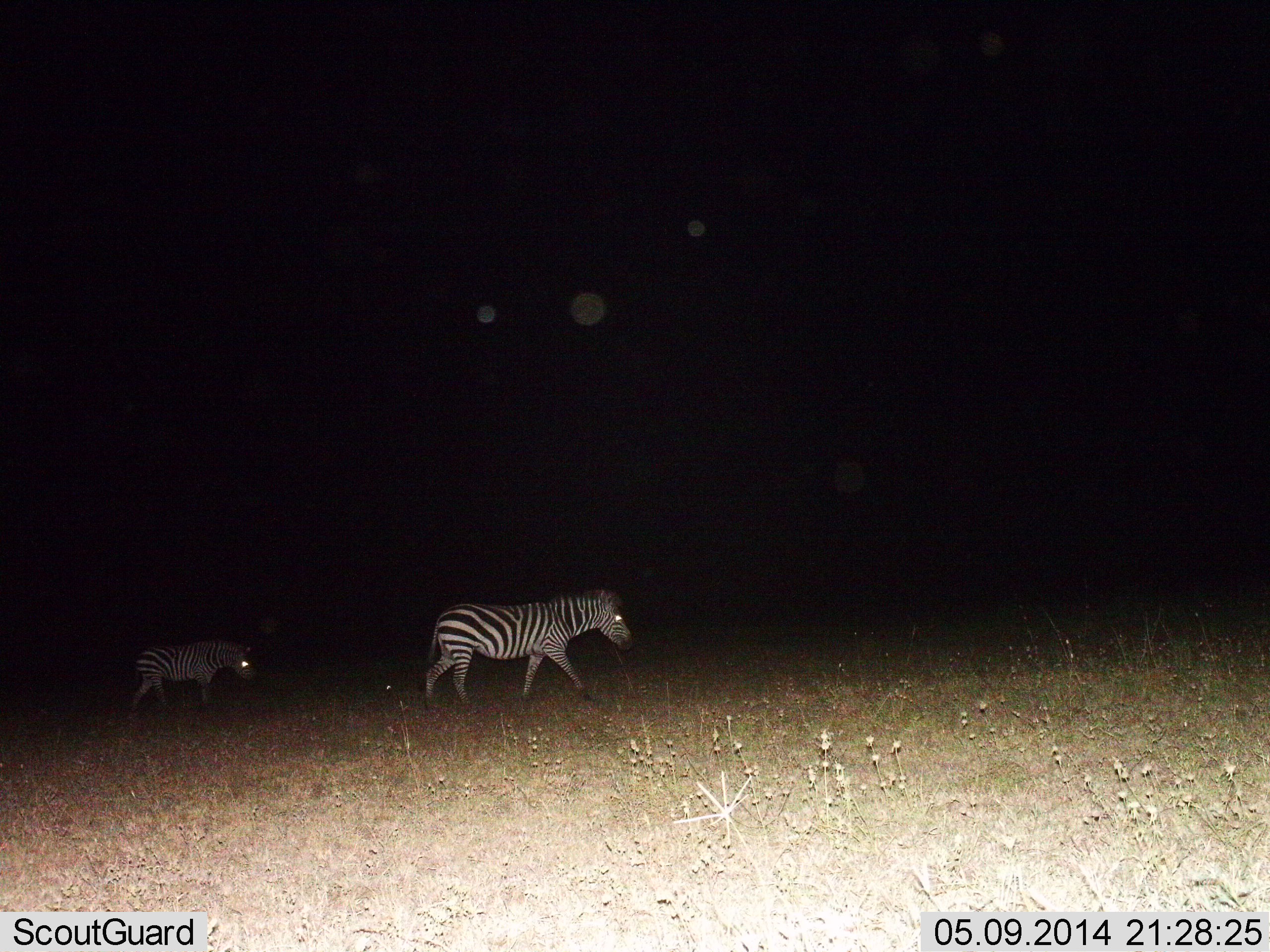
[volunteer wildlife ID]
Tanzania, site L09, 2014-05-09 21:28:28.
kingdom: Animalia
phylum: Chordata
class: Mammalia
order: Perissodactyla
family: Equidae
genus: Equus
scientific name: Equus quagga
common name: plains zebra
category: zebra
Zebra (plains zebra) (Equus quagga), count 2. Behavior (volunteer vote fractions): standing 0%, resting 0%, moving 100%, interacting 0%. Young present (vote fraction): 10%. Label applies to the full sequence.